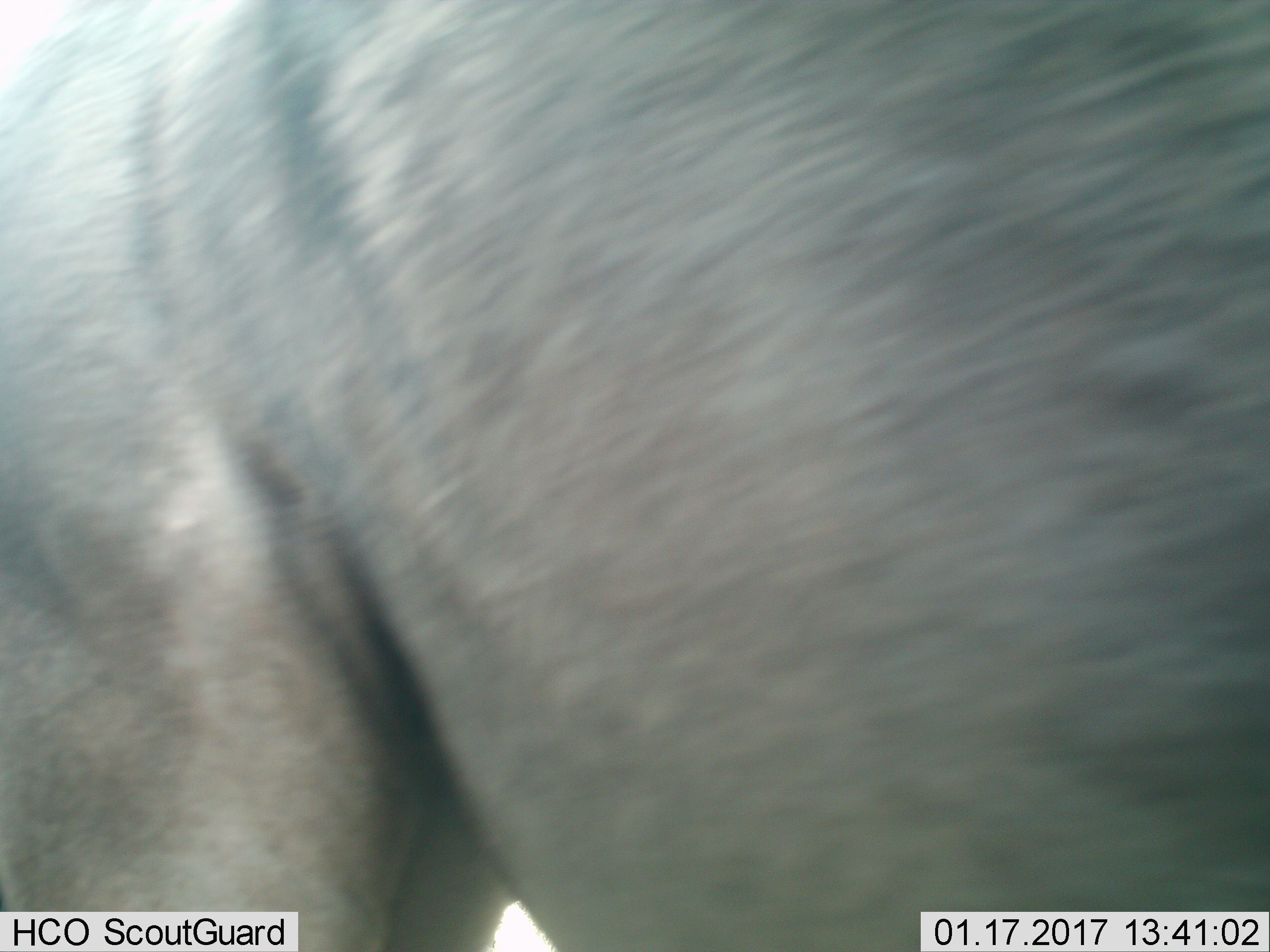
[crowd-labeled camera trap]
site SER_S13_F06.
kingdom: Animalia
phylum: Chordata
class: Mammalia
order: Artiodactyla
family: Bovidae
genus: Connochaetes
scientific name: Connochaetes taurinus taurinus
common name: blue wildebeest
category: wildebeestblue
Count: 1.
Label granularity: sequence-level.